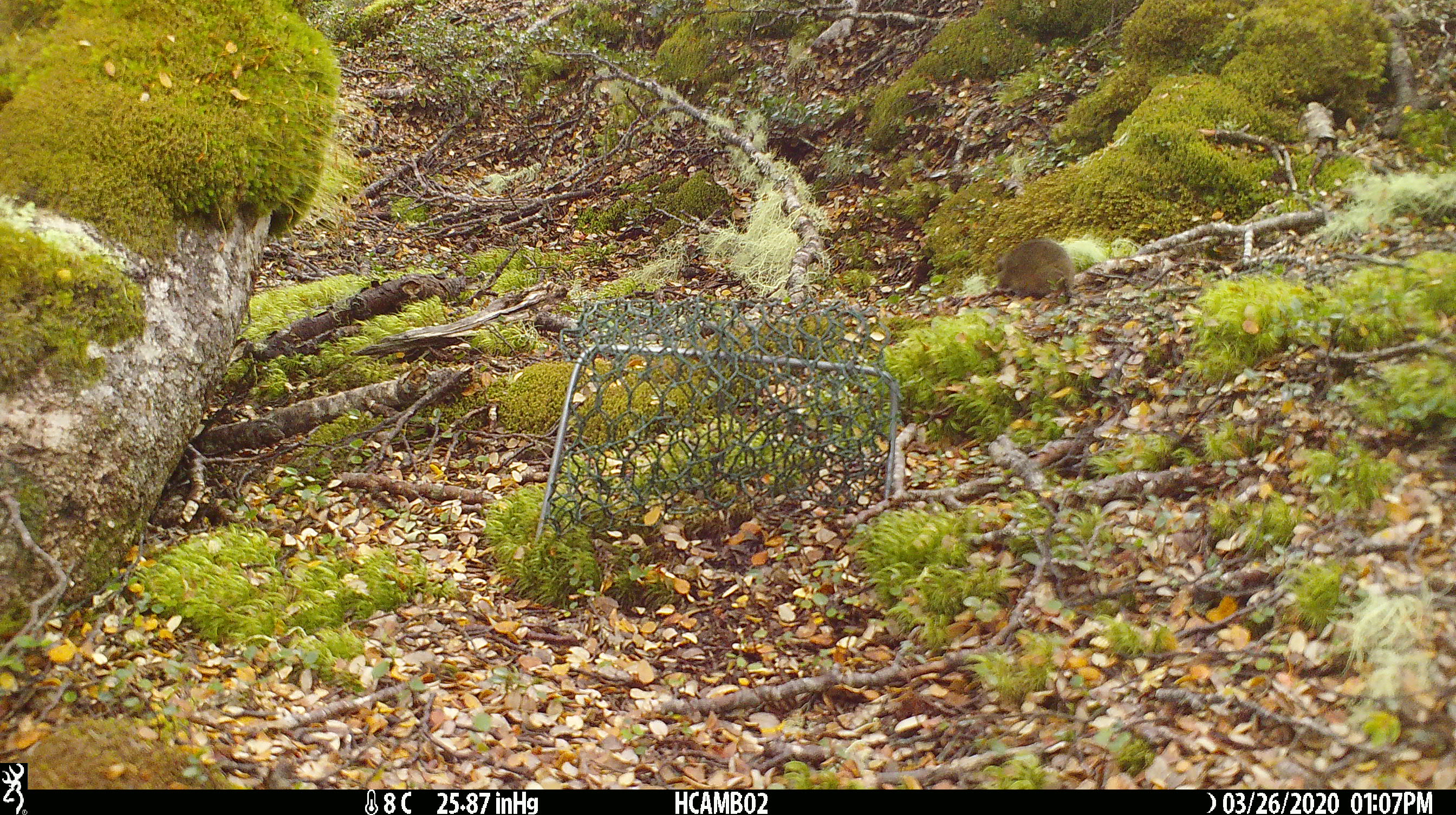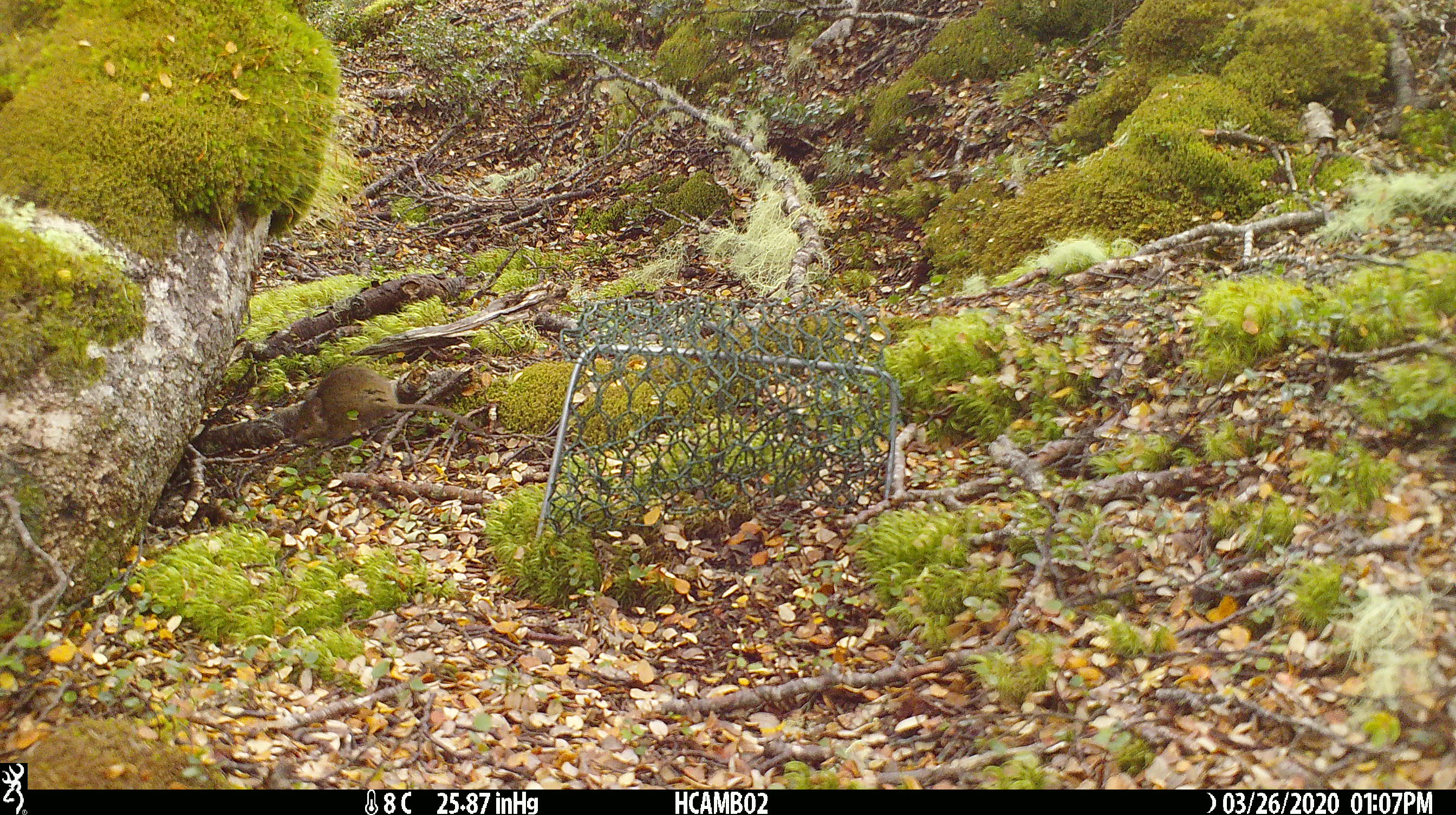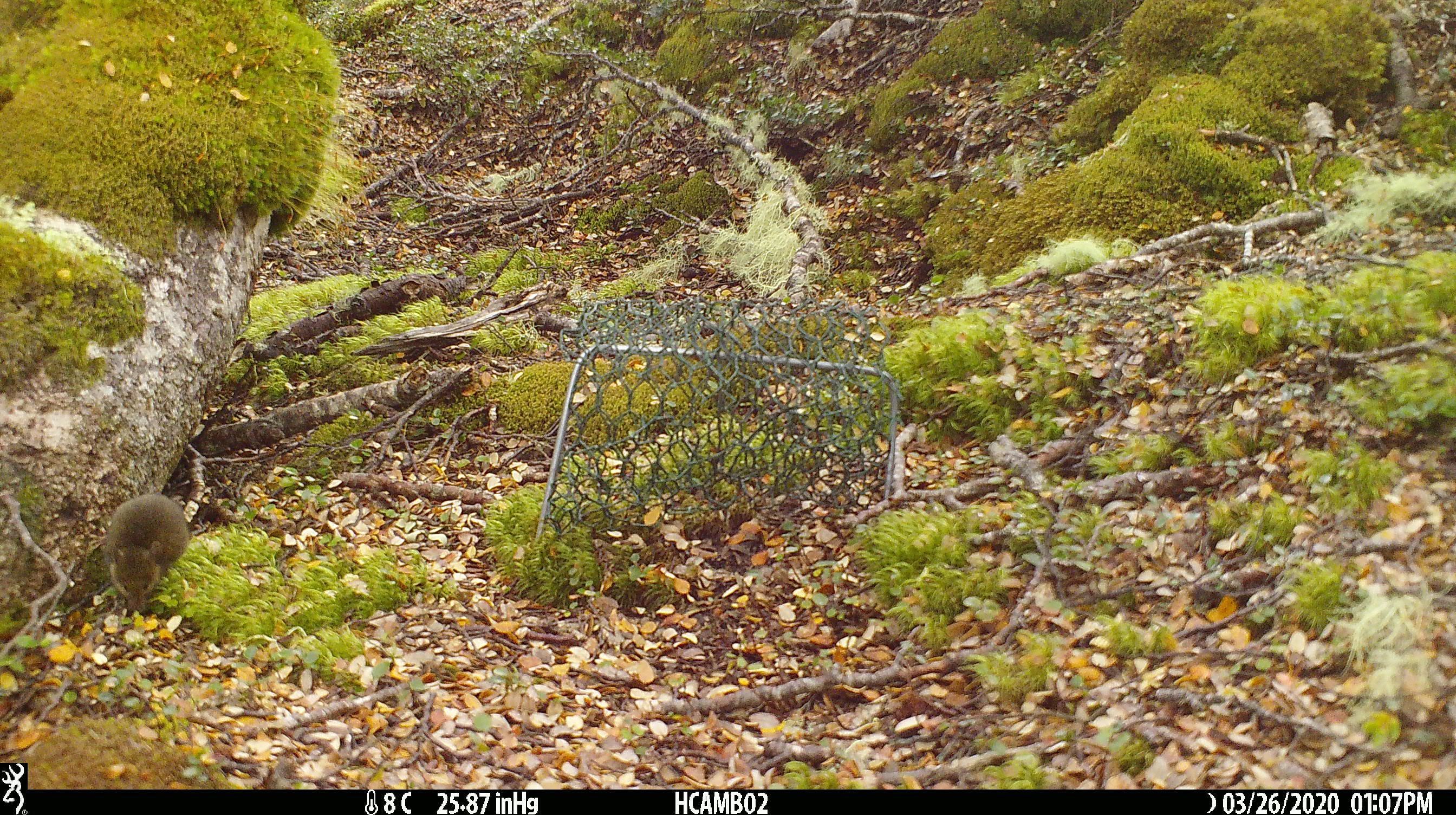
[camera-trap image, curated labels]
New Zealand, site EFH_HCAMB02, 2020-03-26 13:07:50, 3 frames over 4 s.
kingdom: Animalia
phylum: Chordata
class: Mammalia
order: Rodentia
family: Muridae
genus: Mus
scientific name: Mus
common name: mouse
Mouse (Mus).